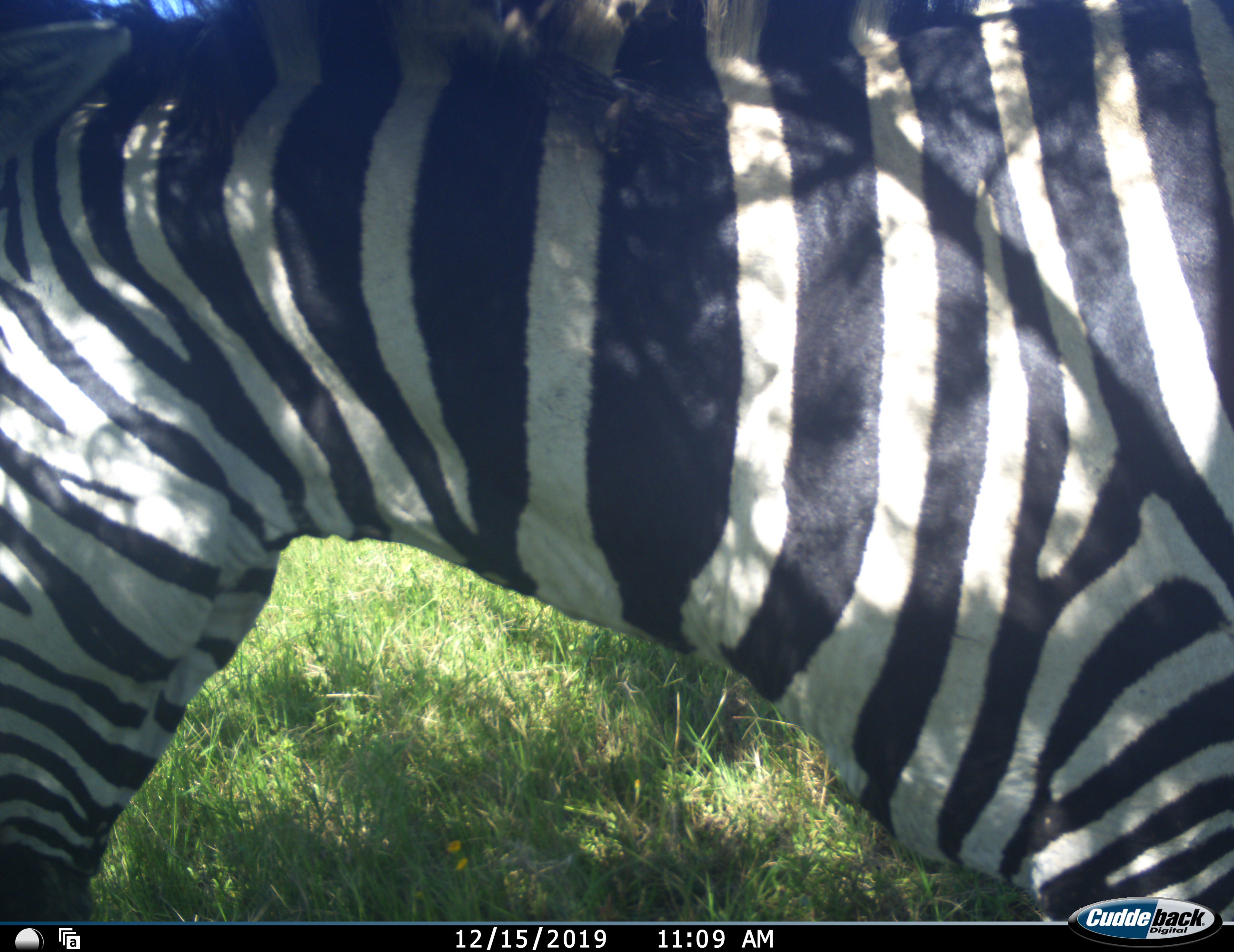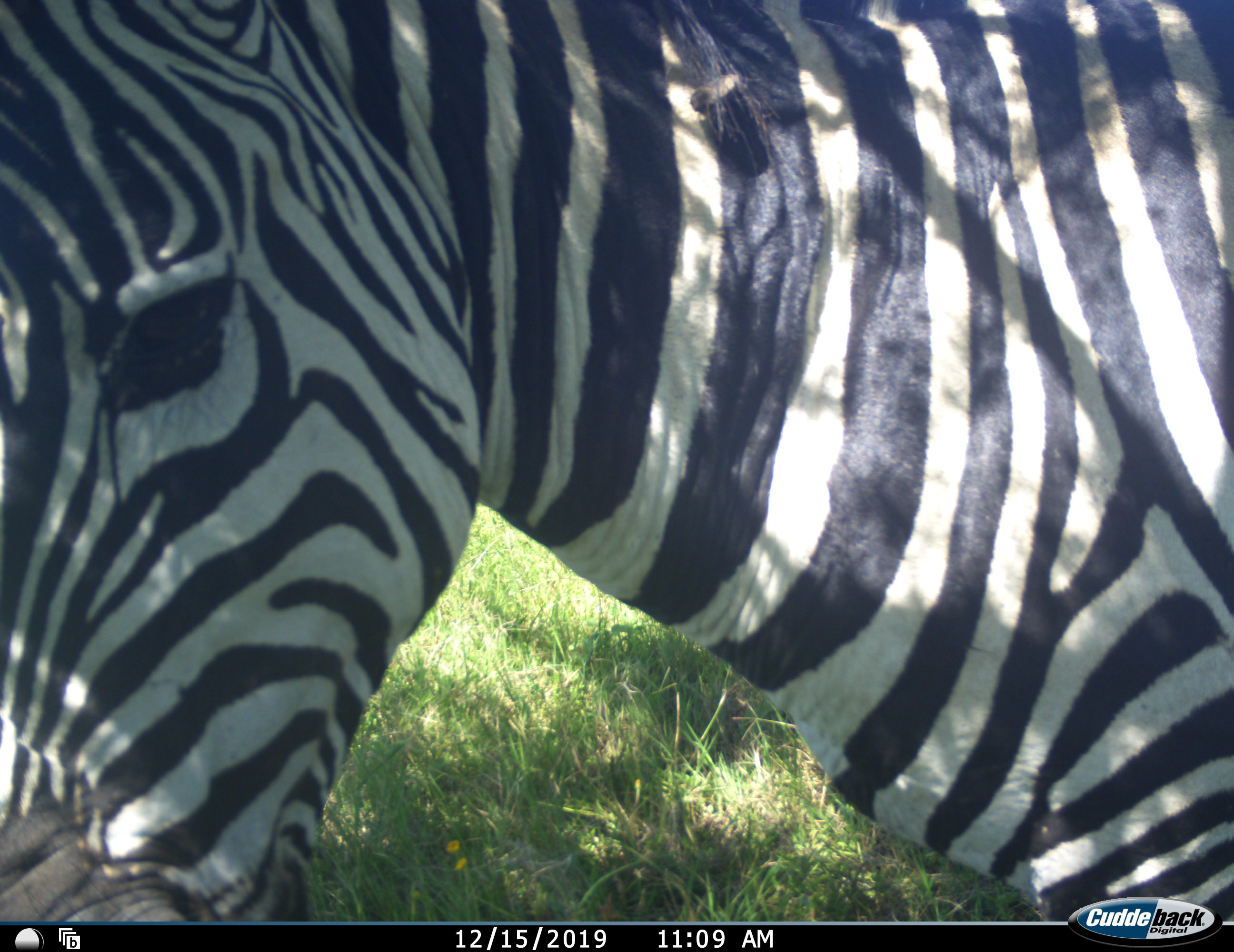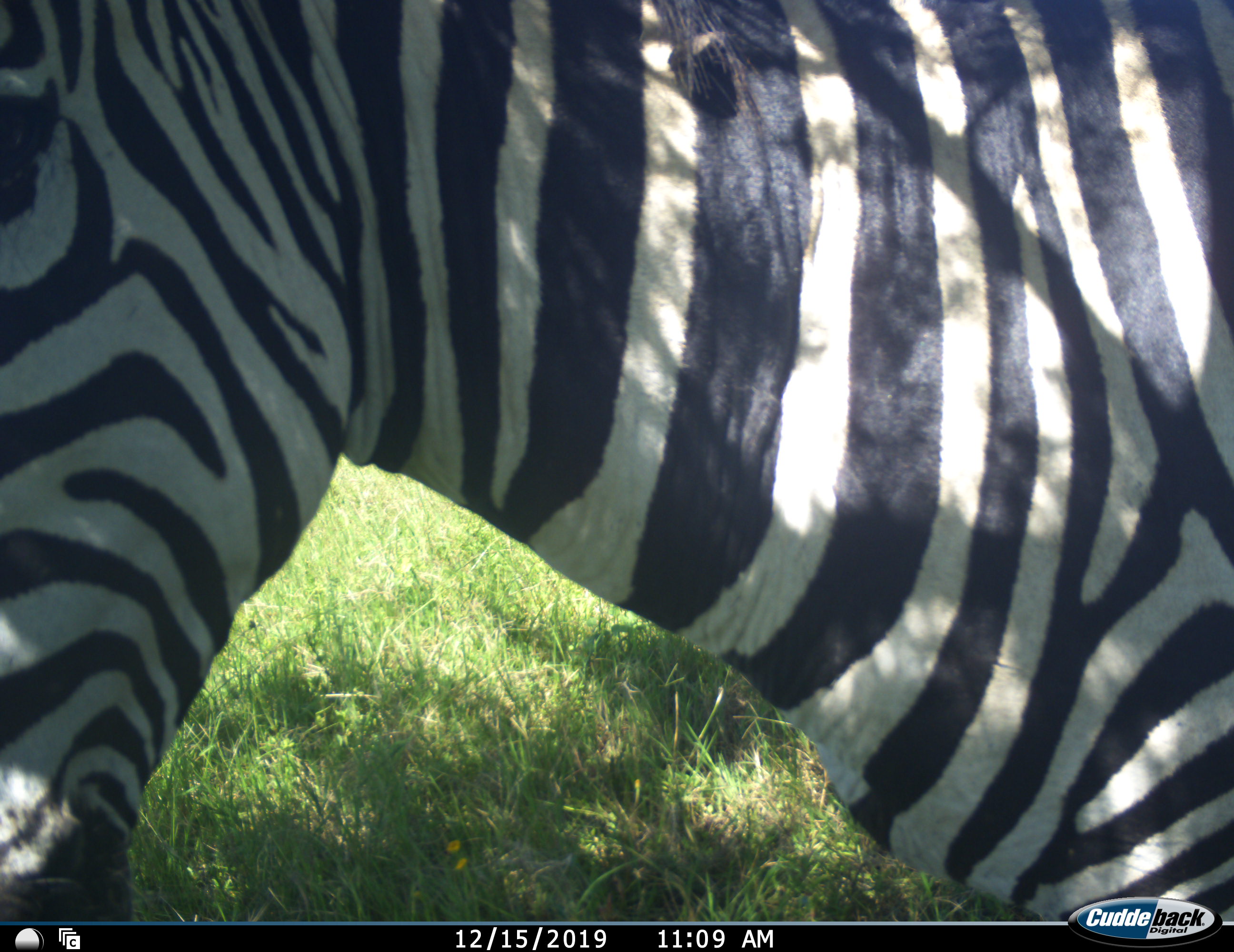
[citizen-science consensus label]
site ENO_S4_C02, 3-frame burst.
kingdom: Animalia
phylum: Chordata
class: Mammalia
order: Perissodactyla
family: Equidae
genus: Equus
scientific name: Equus quagga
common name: plains zebra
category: zebraplains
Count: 1.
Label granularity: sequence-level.